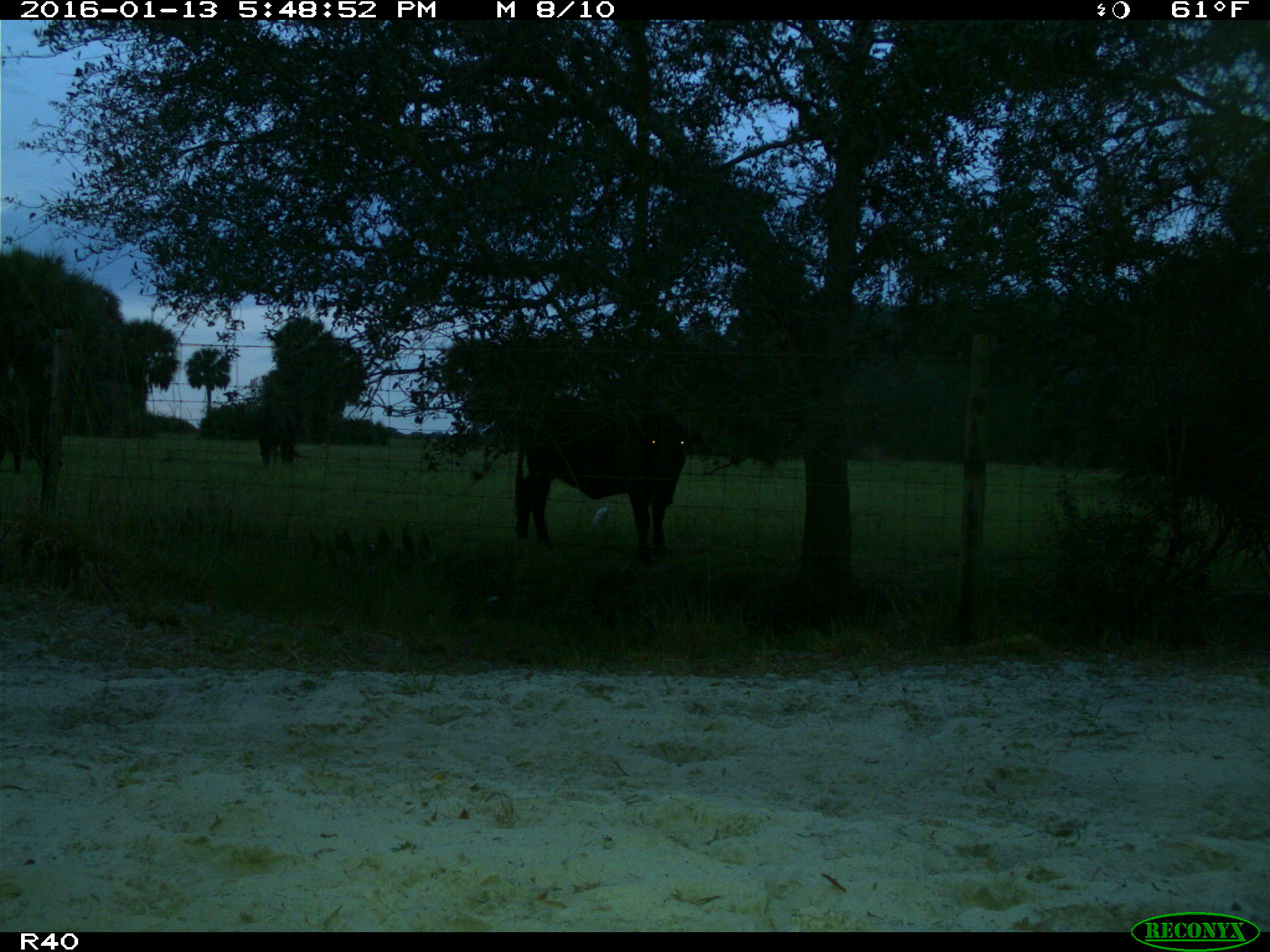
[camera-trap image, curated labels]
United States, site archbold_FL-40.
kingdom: Animalia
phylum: Chordata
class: Mammalia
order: Artiodactyla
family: Bovidae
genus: Bos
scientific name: Bos taurus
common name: domestic cow